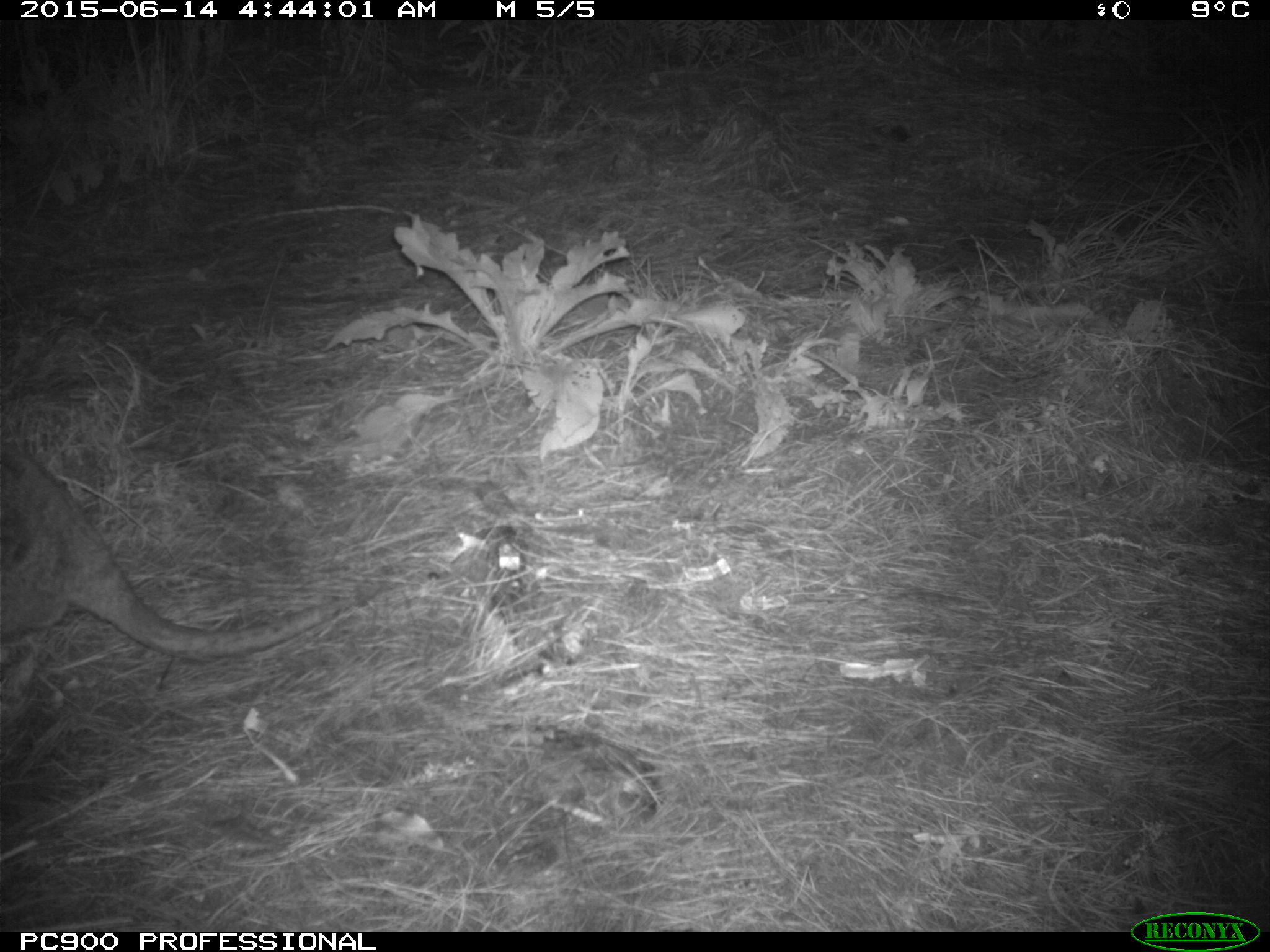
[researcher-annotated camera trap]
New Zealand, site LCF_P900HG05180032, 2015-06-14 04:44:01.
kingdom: Animalia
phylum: Chordata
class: Mammalia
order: Diprotodontia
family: Macropodidae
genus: Notamacropus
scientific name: Notamacropus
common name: wallaby